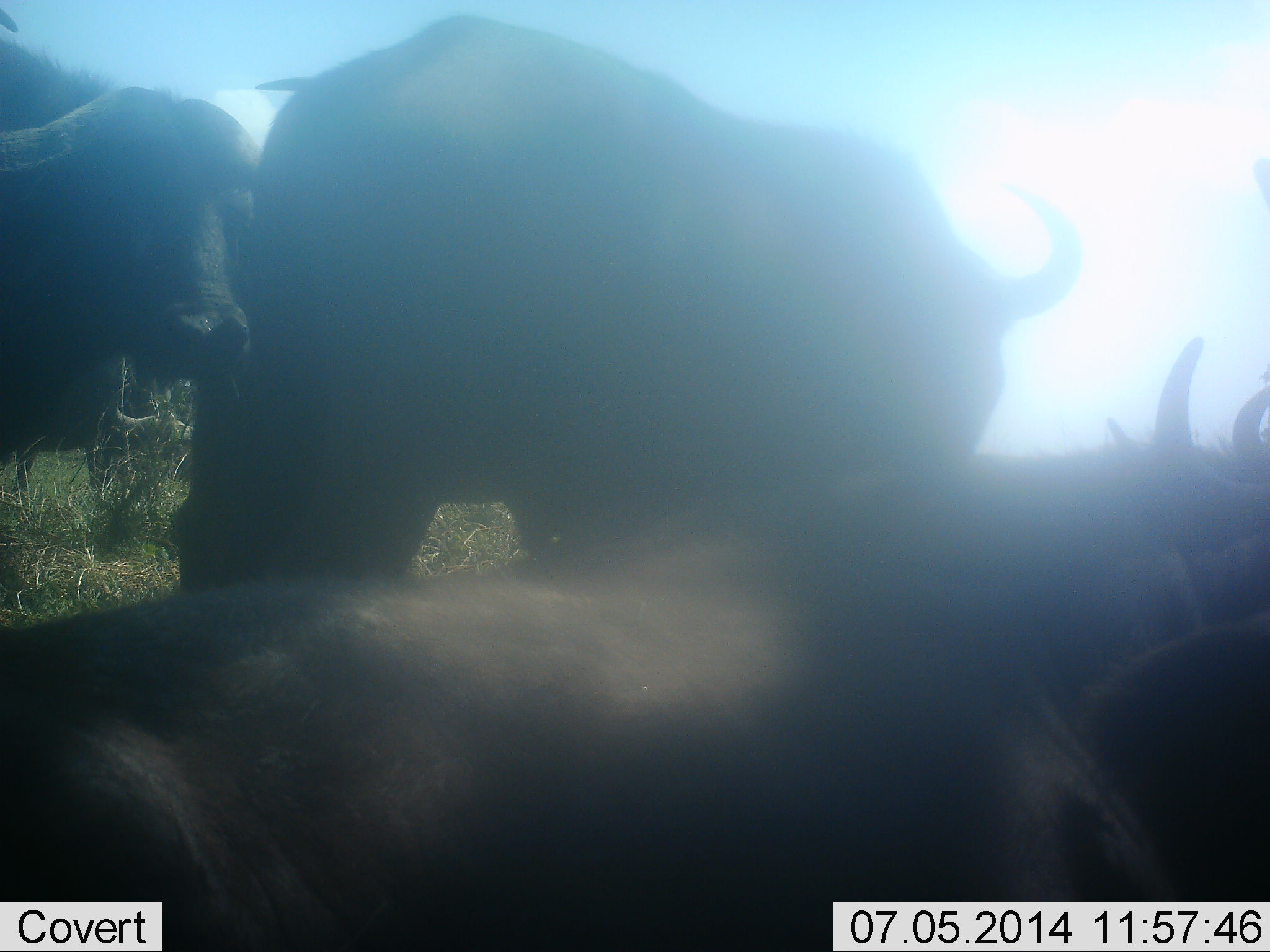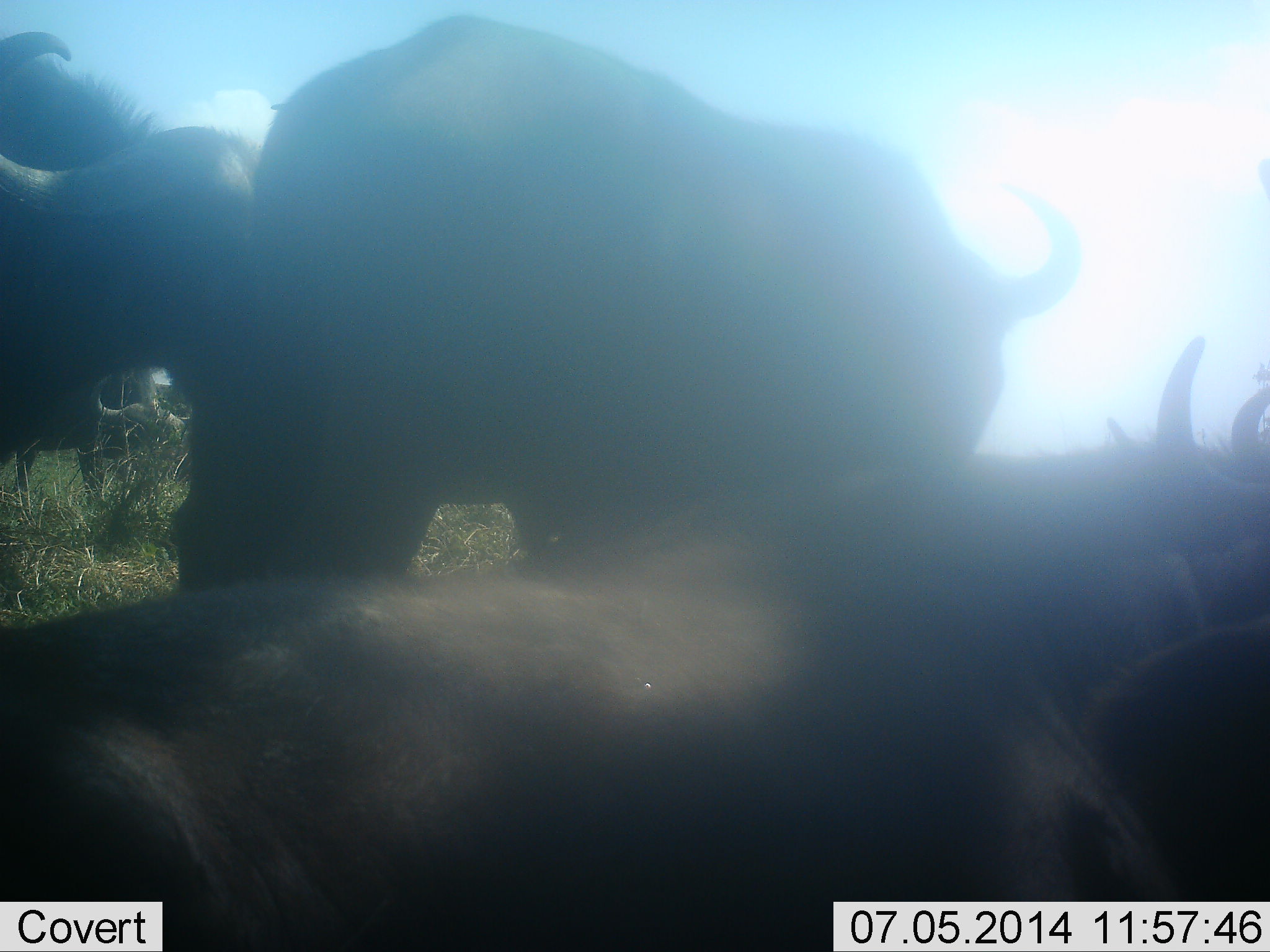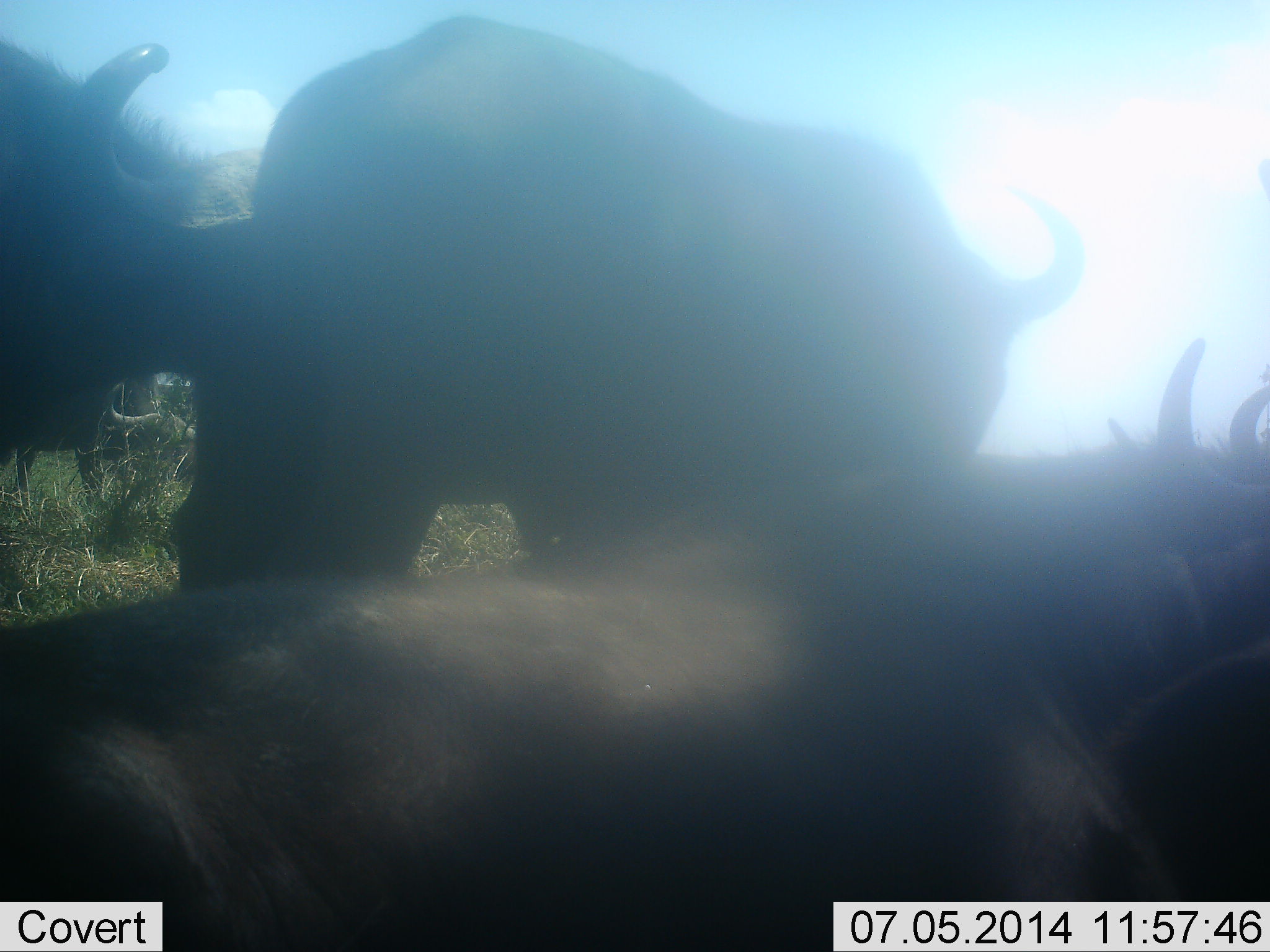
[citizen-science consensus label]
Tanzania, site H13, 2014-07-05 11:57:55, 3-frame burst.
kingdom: Animalia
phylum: Chordata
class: Mammalia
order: Artiodactyla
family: Bovidae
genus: Syncerus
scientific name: Syncerus caffer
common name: cape buffalo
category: buffalo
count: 5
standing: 60%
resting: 90%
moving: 10%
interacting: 0%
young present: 0%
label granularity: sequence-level